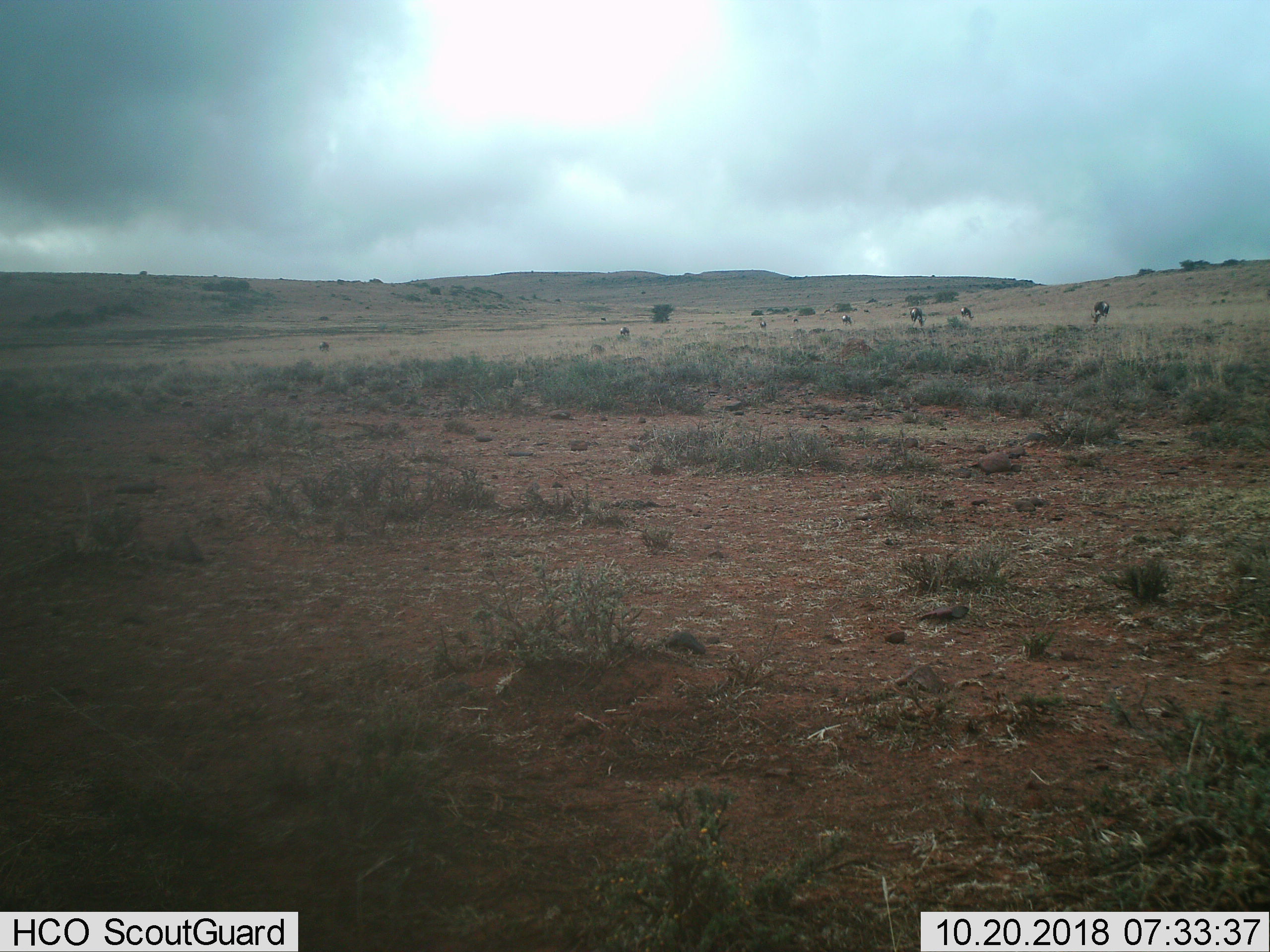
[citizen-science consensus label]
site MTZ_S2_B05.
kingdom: Animalia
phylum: Chordata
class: Mammalia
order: Artiodactyla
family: Bovidae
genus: Damaliscus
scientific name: Damaliscus pygargus phillipsi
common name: blesbok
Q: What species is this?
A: Blesbok (Damaliscus pygargus phillipsi).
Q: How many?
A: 8.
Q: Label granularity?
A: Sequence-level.